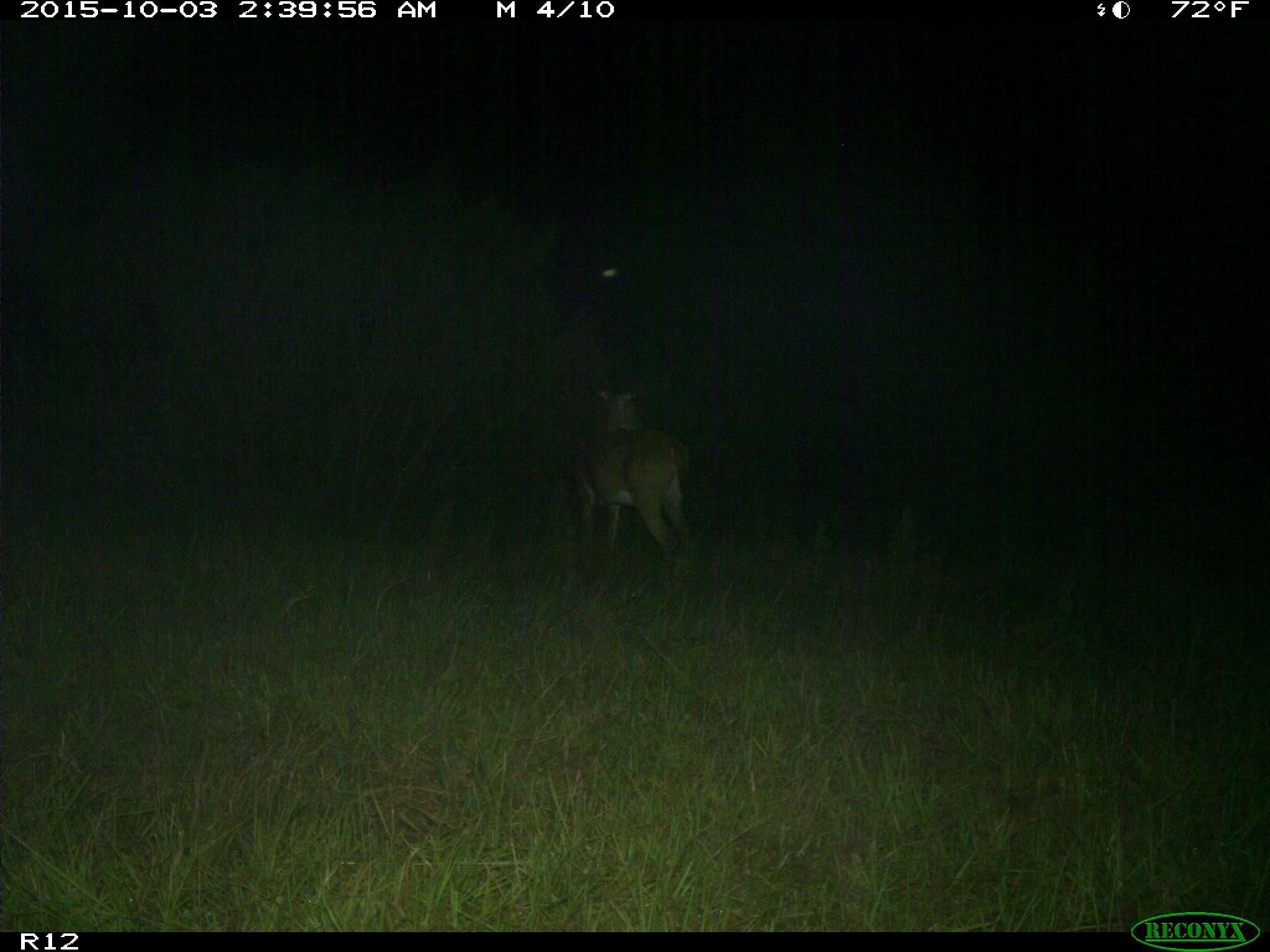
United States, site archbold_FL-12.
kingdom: Animalia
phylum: Chordata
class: Mammalia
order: Artiodactyla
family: Cervidae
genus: Odocoileus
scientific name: Odocoileus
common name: deer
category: unidentified deer